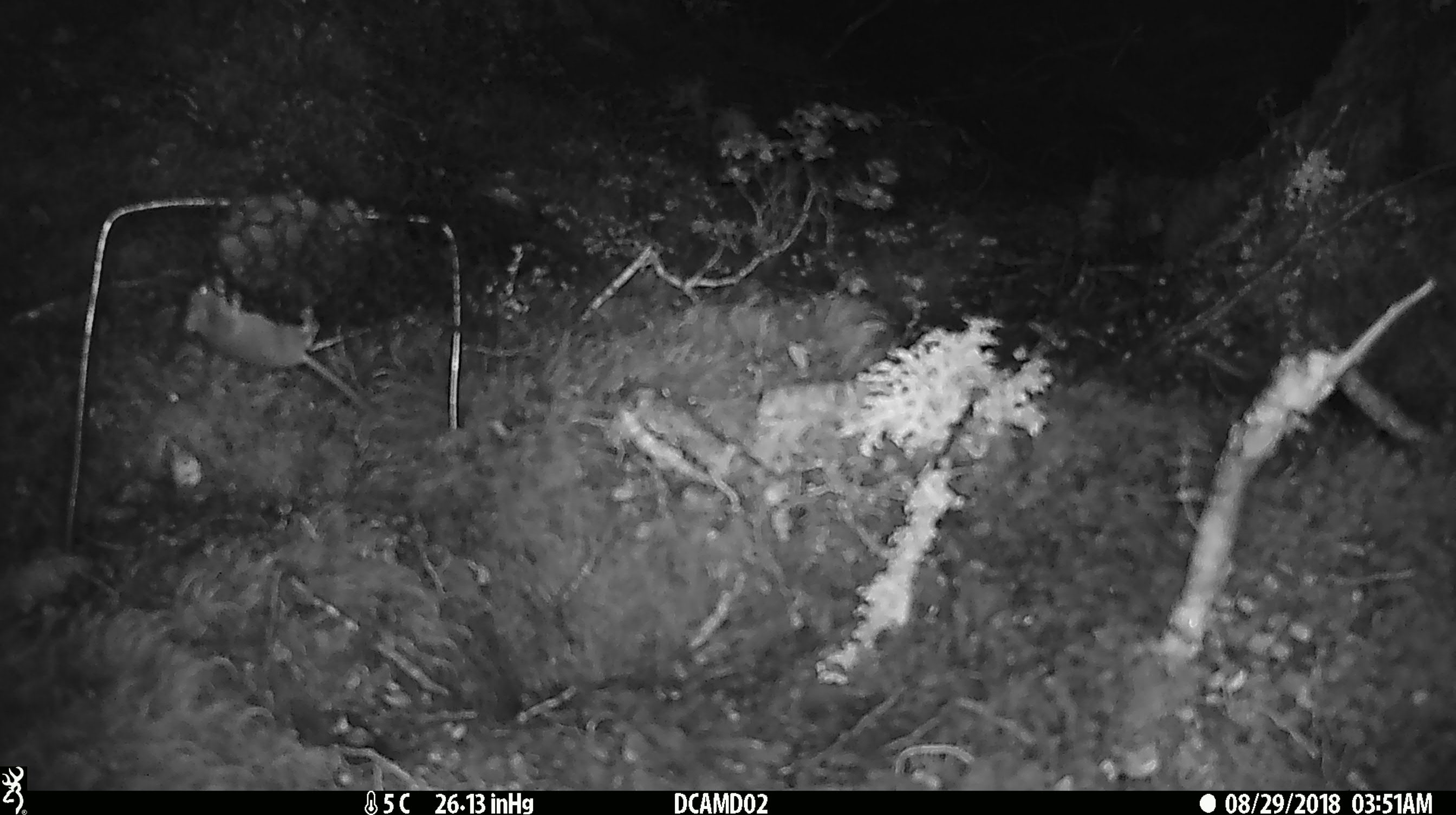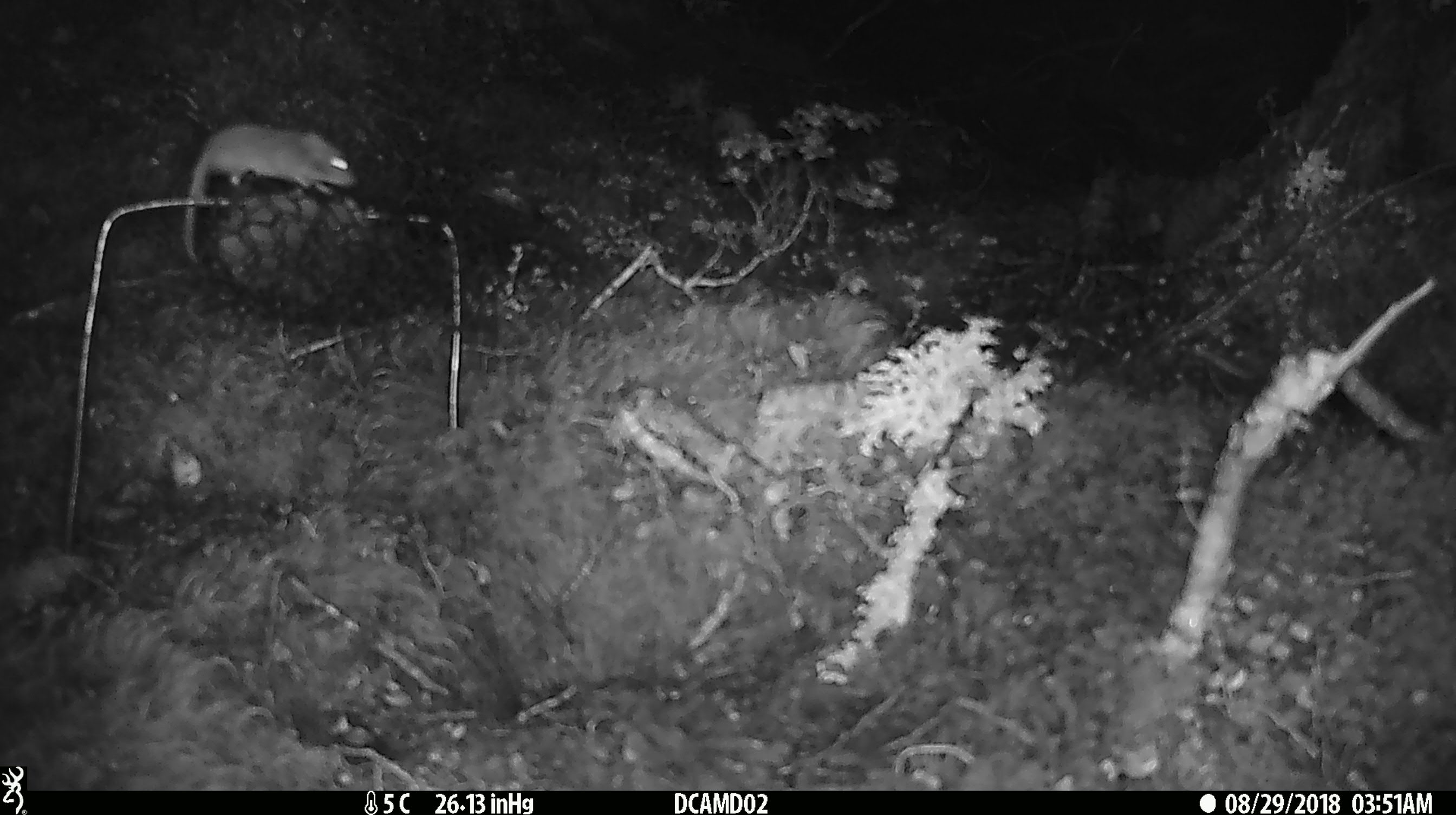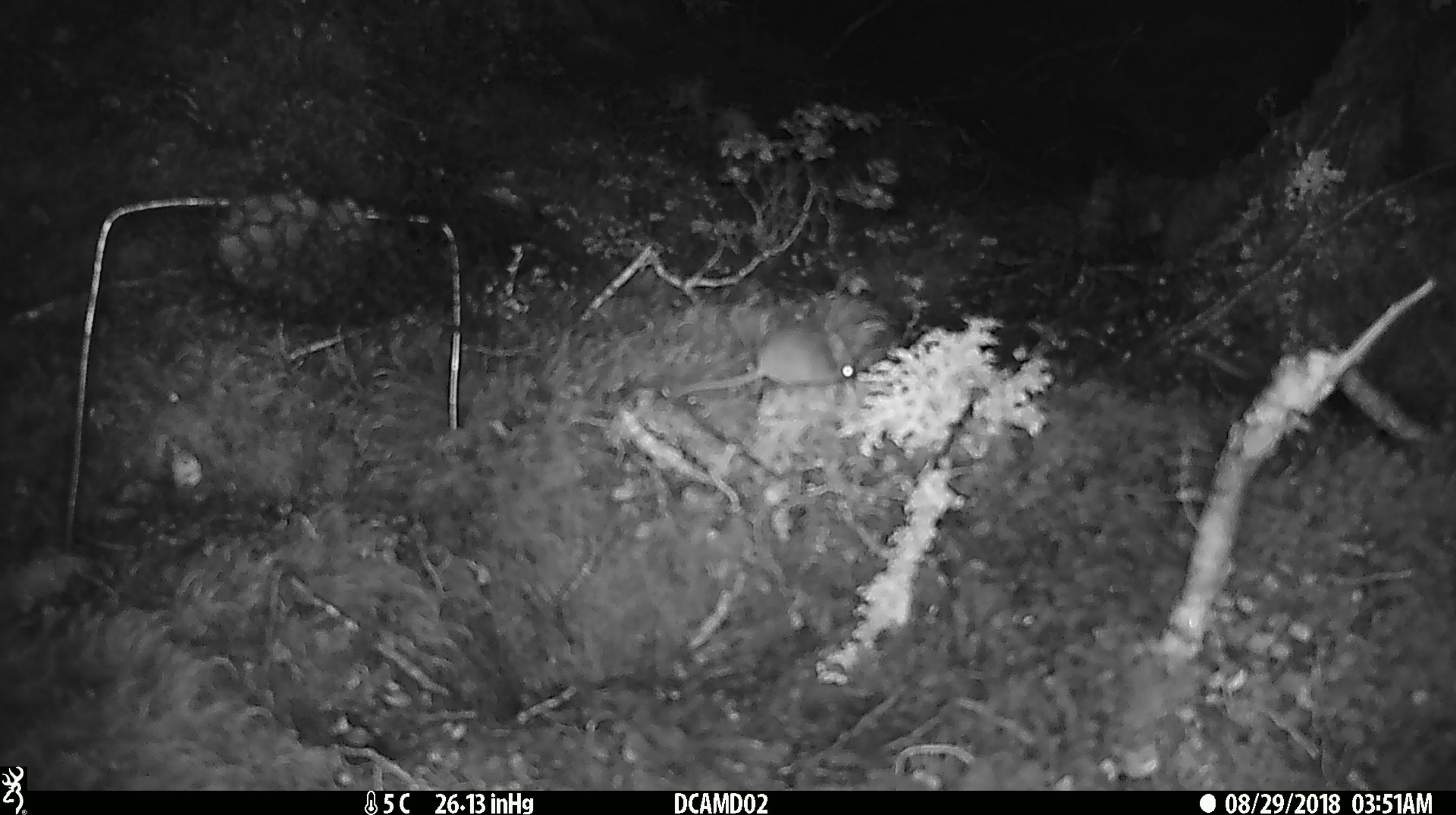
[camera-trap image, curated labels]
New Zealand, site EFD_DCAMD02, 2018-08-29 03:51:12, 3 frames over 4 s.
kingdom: Animalia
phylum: Chordata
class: Mammalia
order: Rodentia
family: Muridae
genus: Mus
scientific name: Mus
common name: mouse